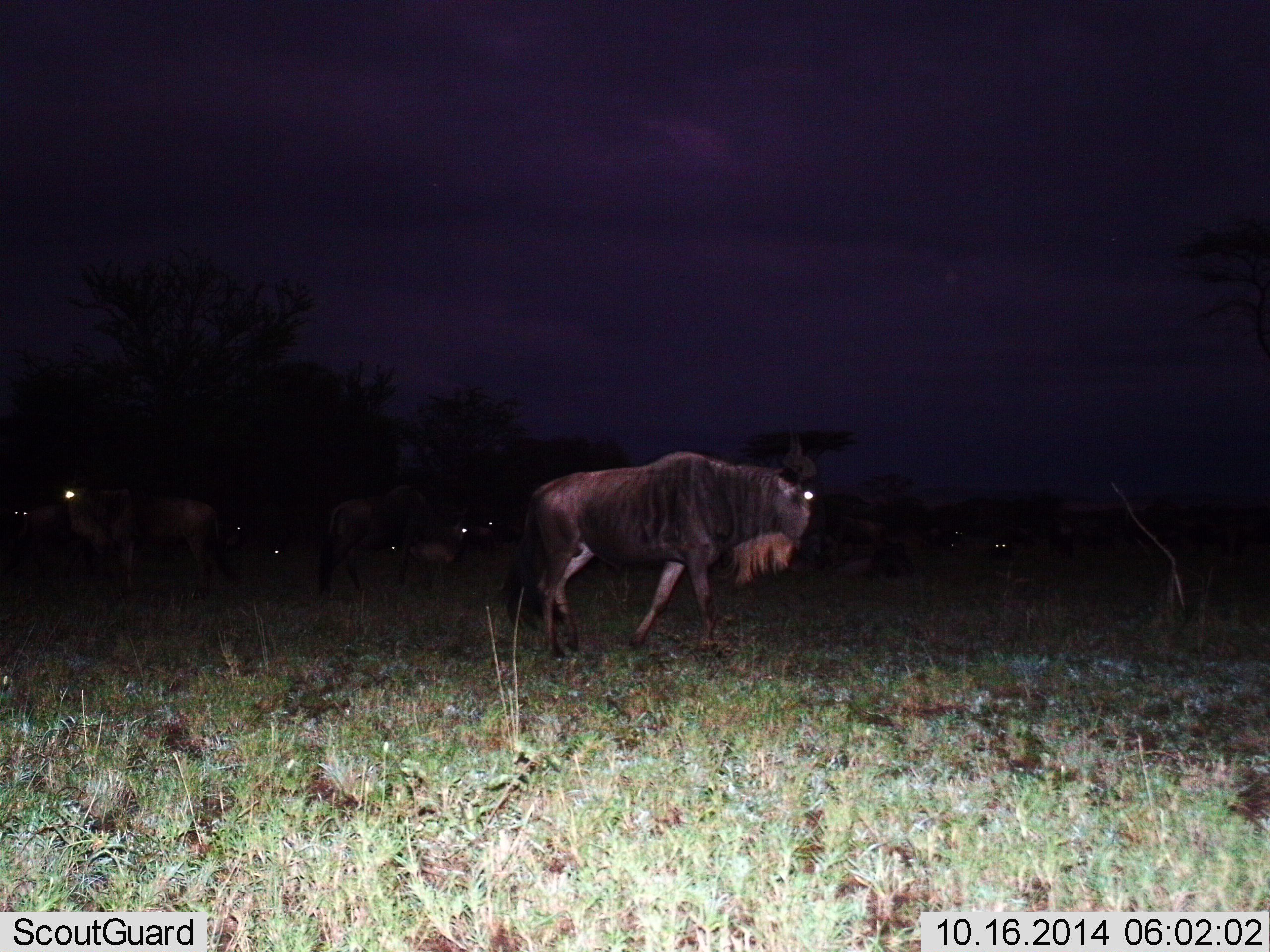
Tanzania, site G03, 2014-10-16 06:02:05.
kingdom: Animalia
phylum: Chordata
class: Mammalia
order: Artiodactyla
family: Bovidae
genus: Connochaetes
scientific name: Connochaetes taurinus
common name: blue wildebeest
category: wildebeest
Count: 10.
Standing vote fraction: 40%.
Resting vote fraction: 10%.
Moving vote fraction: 80%.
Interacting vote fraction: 0%.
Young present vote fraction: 0%.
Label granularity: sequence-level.